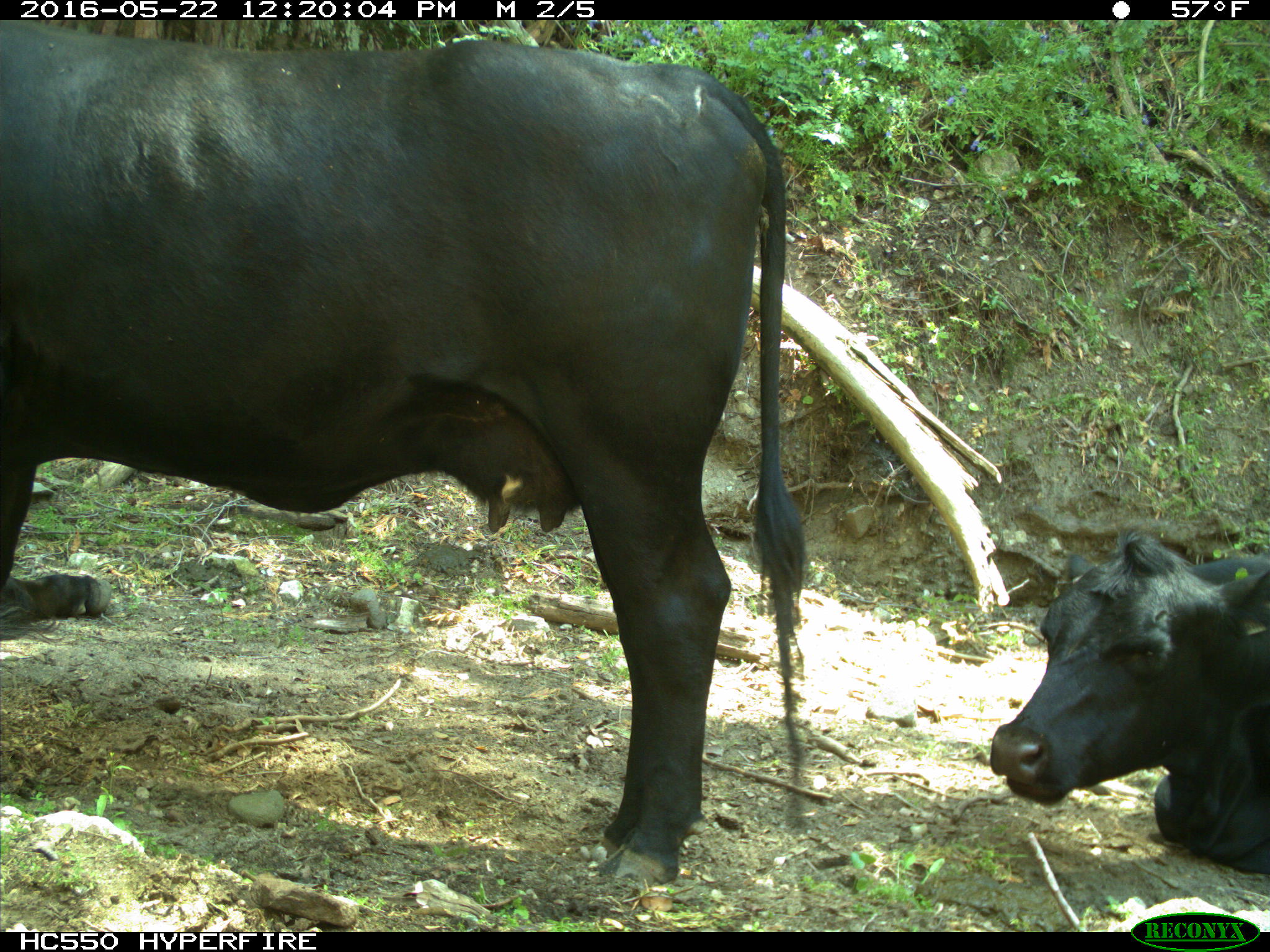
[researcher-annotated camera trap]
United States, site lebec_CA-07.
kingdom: Animalia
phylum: Chordata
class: Mammalia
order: Artiodactyla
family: Bovidae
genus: Bos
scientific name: Bos taurus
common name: domestic cow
Bos taurus (domestic cow).